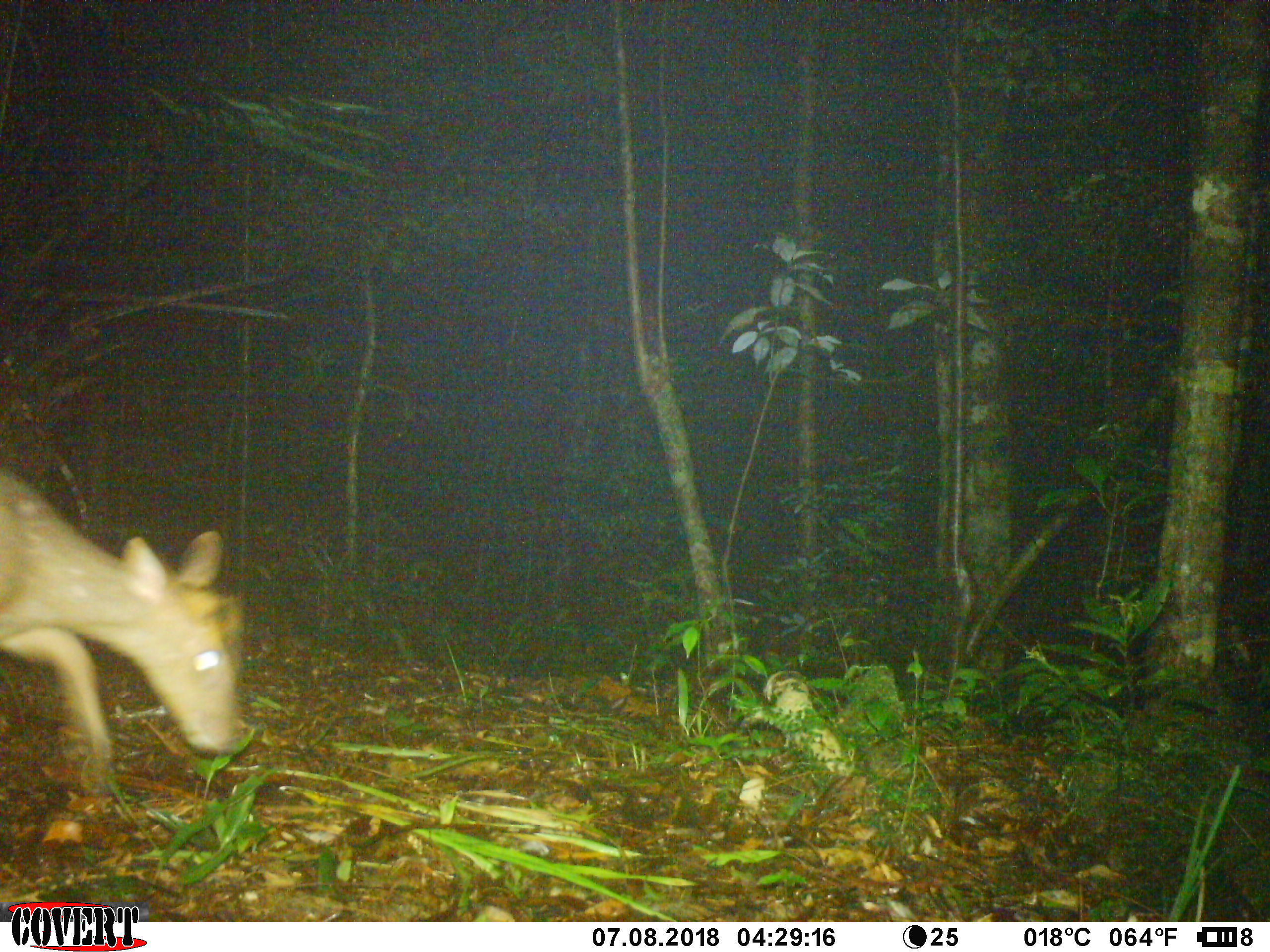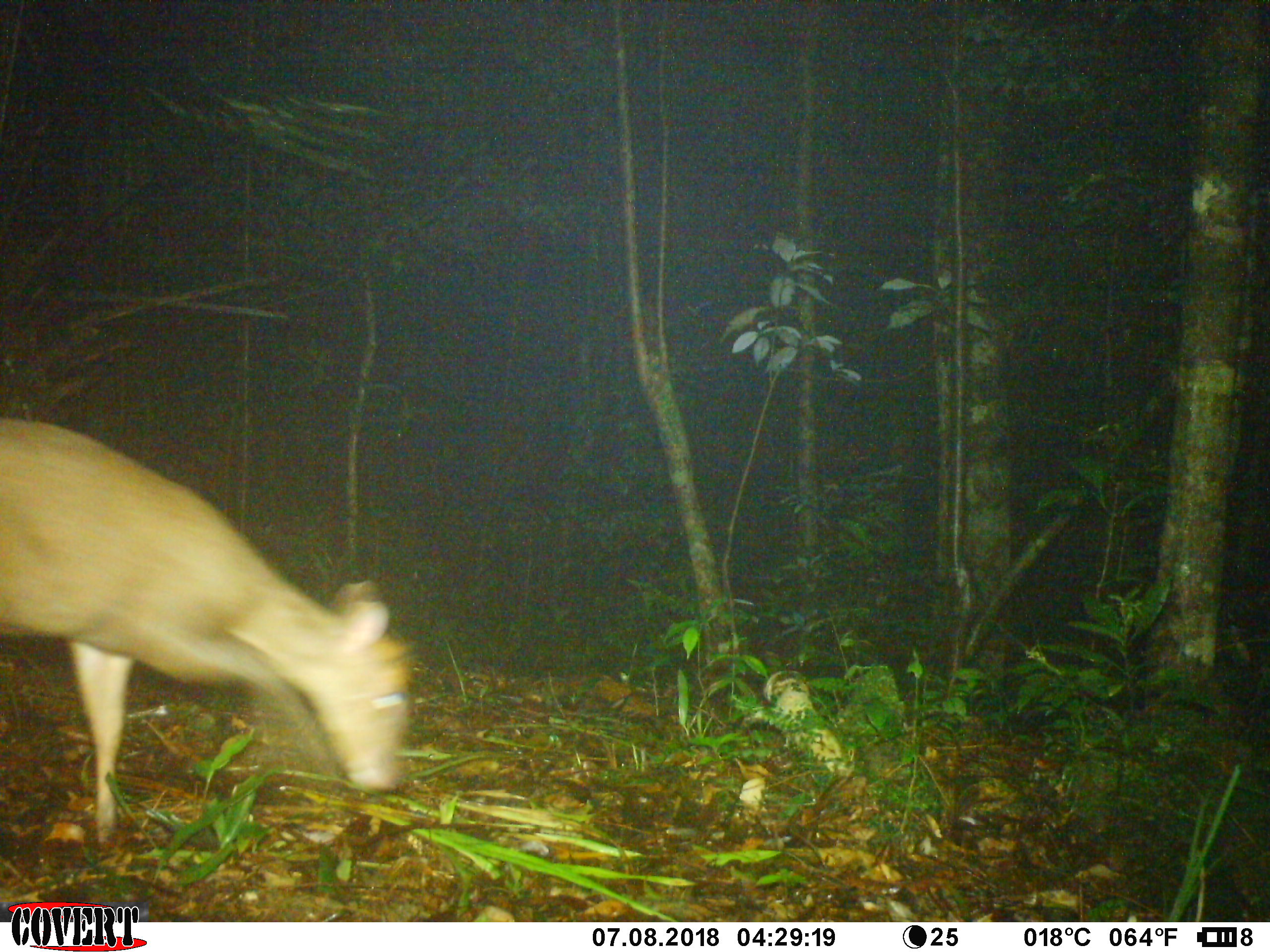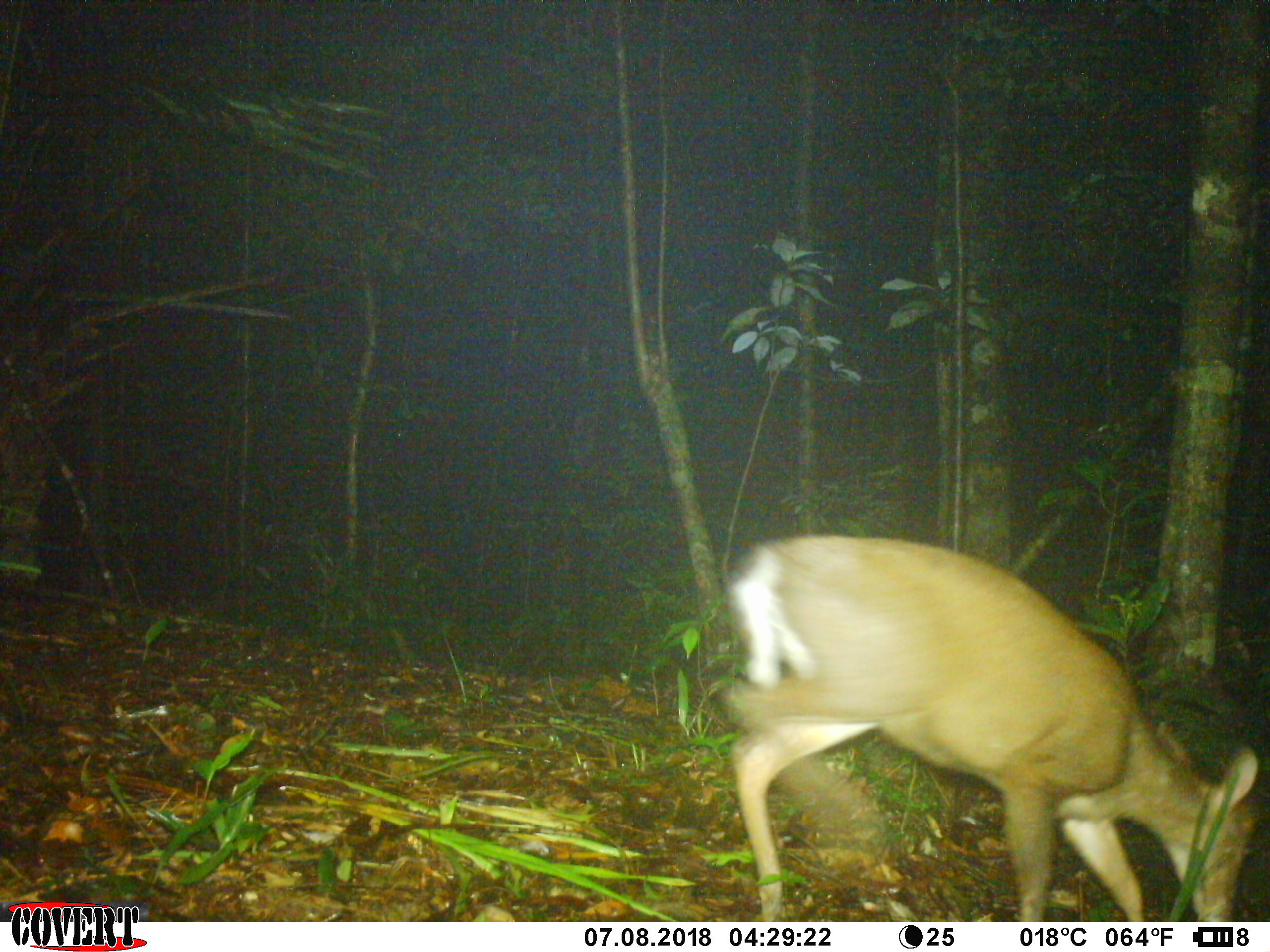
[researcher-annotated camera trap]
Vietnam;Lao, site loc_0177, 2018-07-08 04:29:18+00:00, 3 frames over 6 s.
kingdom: Animalia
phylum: Chordata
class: Mammalia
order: Artiodactyla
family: Cervidae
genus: Muntiacus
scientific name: Muntiacus rooseveltorum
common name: roosevelt's muntjac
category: roosevelts muntjac group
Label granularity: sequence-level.